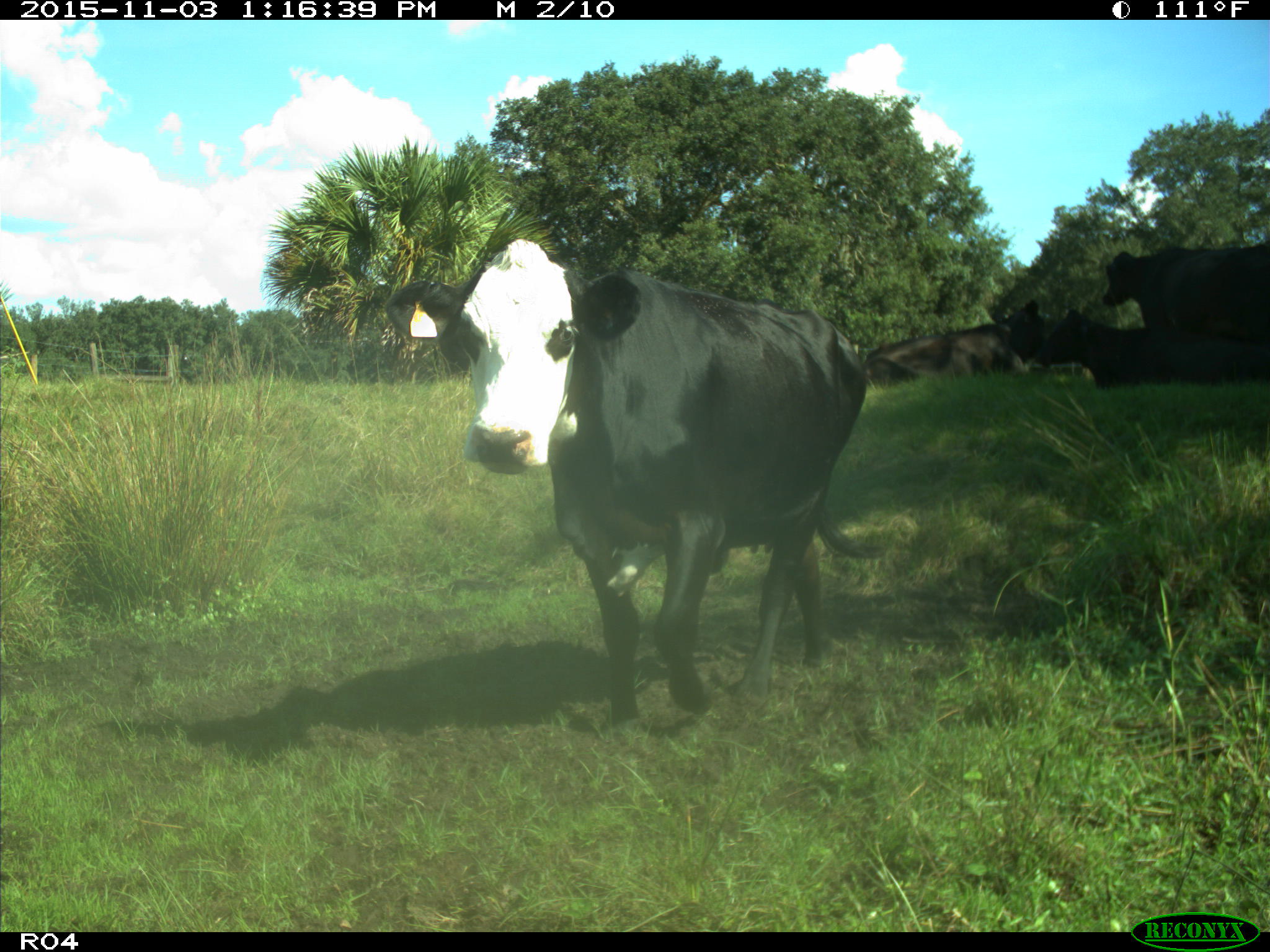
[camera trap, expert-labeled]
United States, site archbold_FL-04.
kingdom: Animalia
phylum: Chordata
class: Mammalia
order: Artiodactyla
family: Bovidae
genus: Bos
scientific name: Bos taurus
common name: domestic cow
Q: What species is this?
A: Bos taurus (domestic cow).